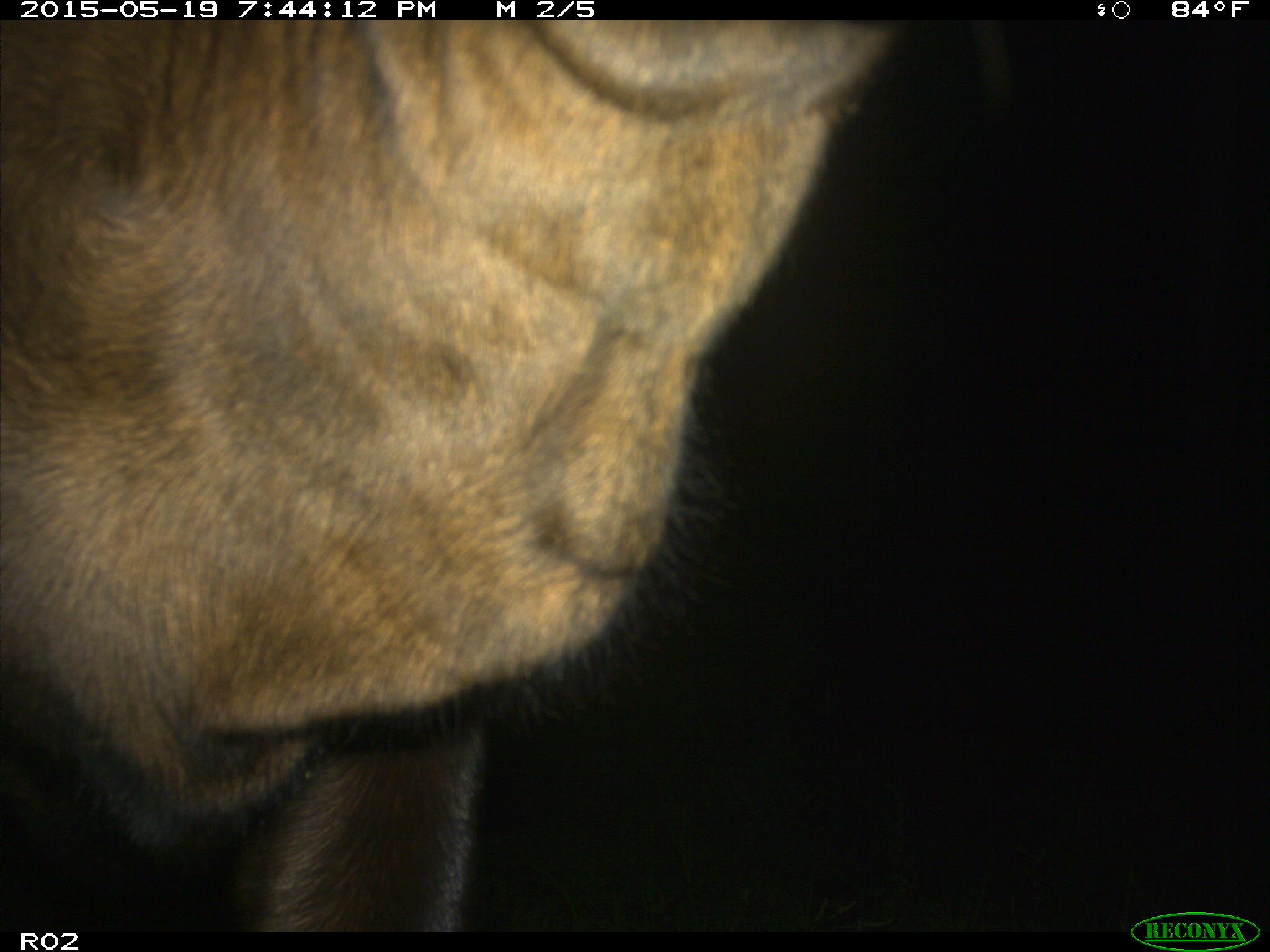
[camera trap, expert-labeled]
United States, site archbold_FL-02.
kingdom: Animalia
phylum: Chordata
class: Mammalia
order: Artiodactyla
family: Bovidae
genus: Bos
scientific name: Bos taurus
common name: domestic cow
Bos taurus (domestic cow).